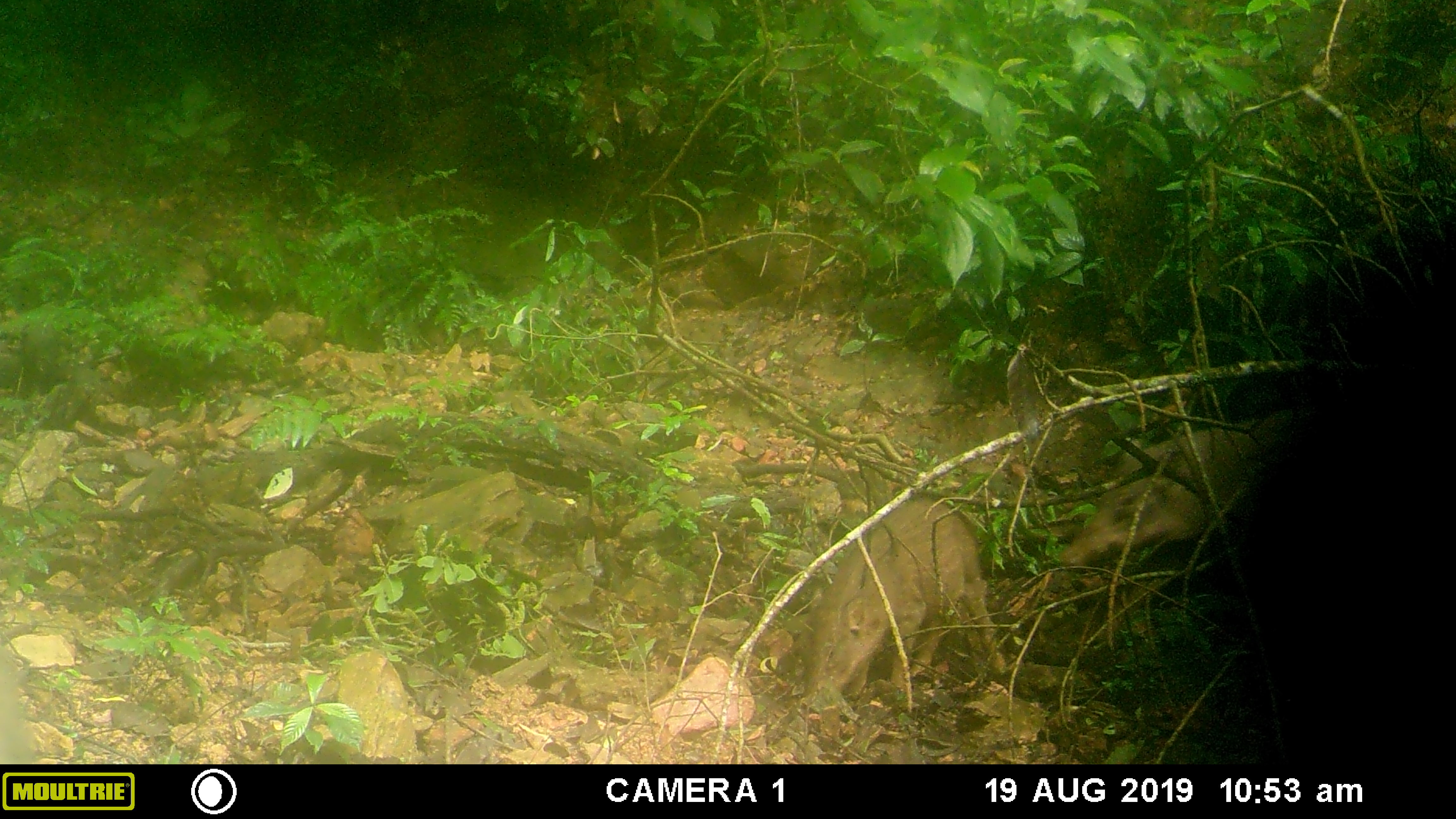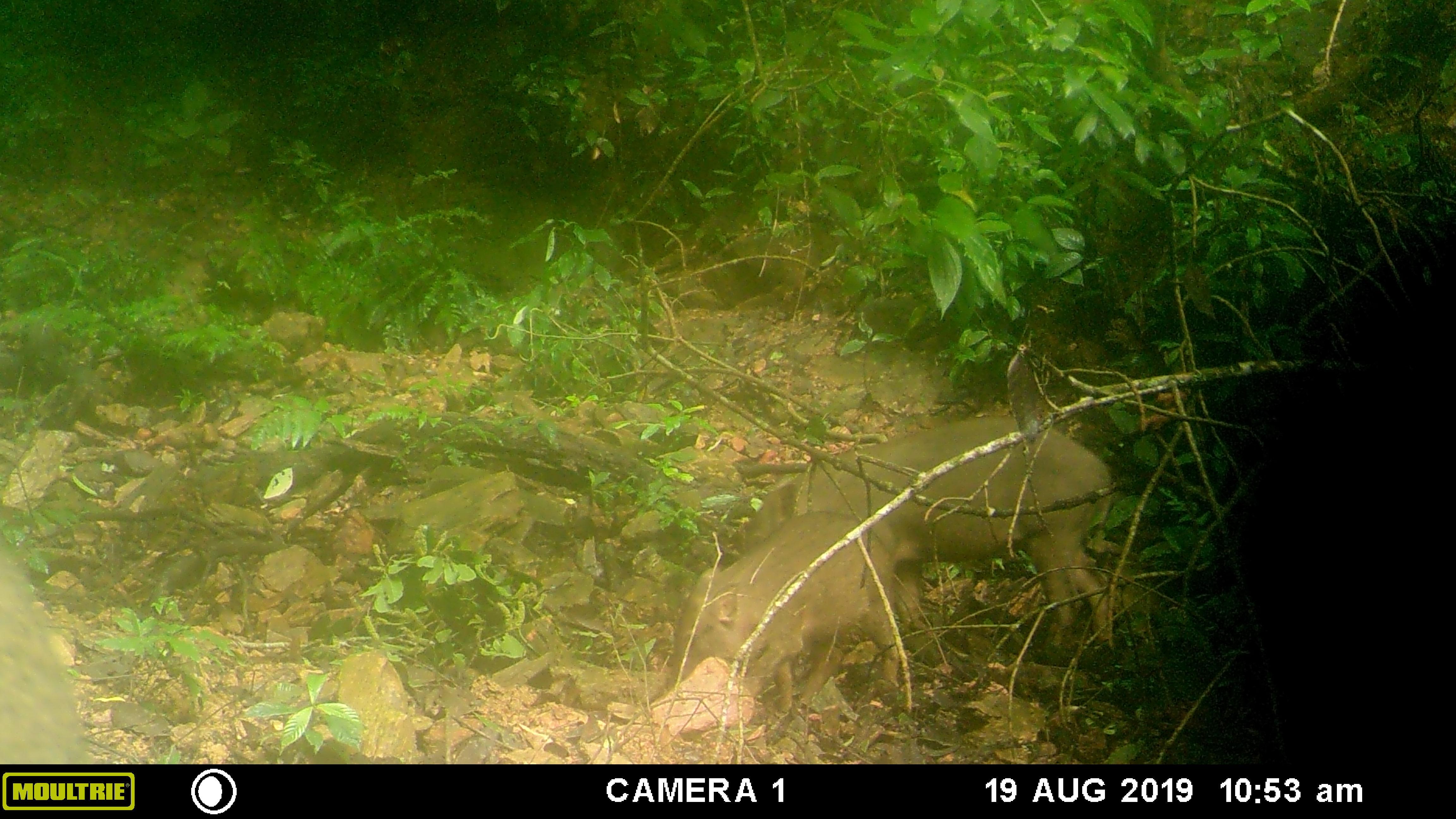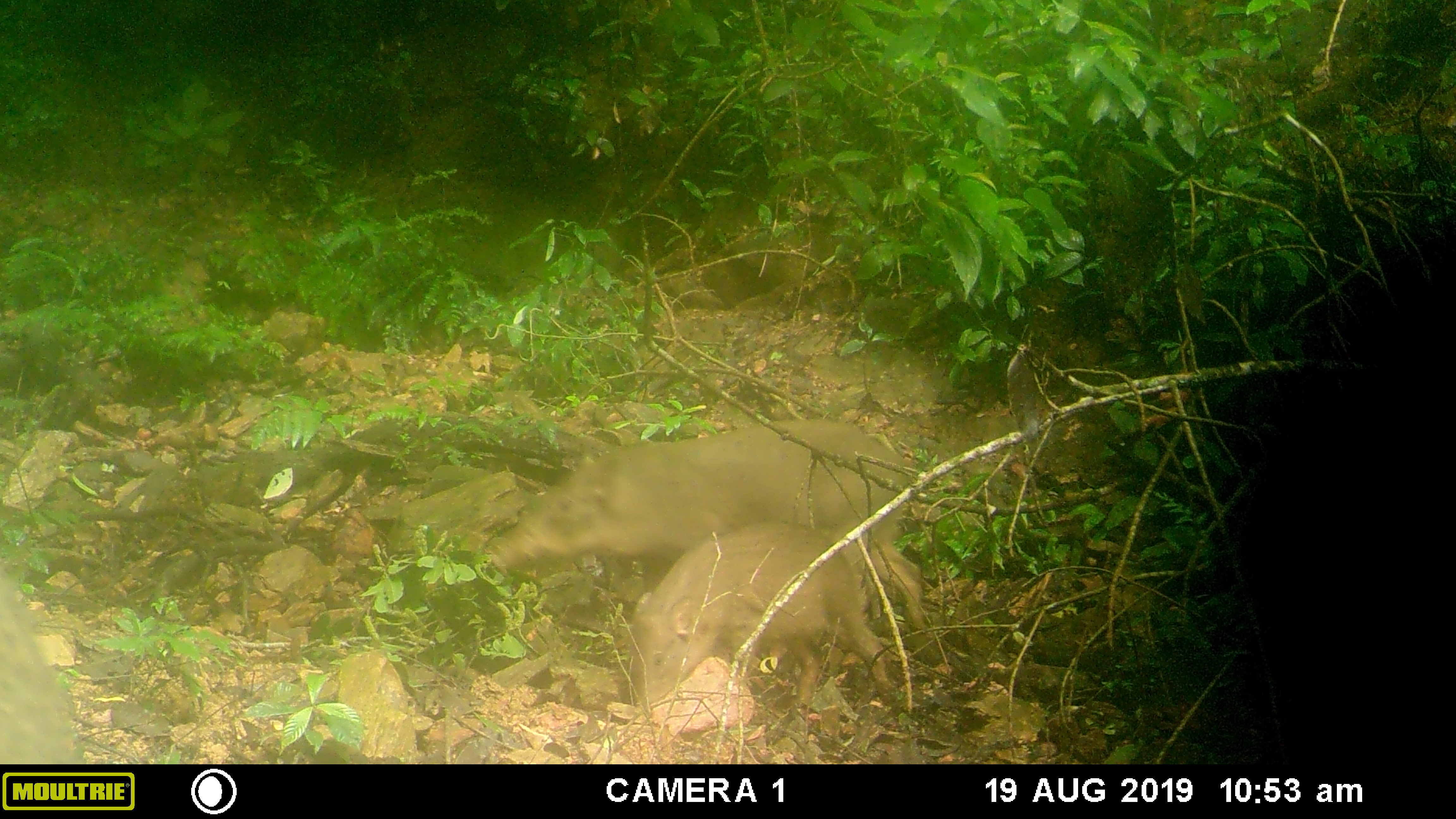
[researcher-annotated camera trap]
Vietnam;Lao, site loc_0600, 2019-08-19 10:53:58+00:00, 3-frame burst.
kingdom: Animalia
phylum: Chordata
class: Mammalia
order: Artiodactyla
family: Suidae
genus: Sus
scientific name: Sus scrofa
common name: eurasian wild pig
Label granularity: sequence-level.